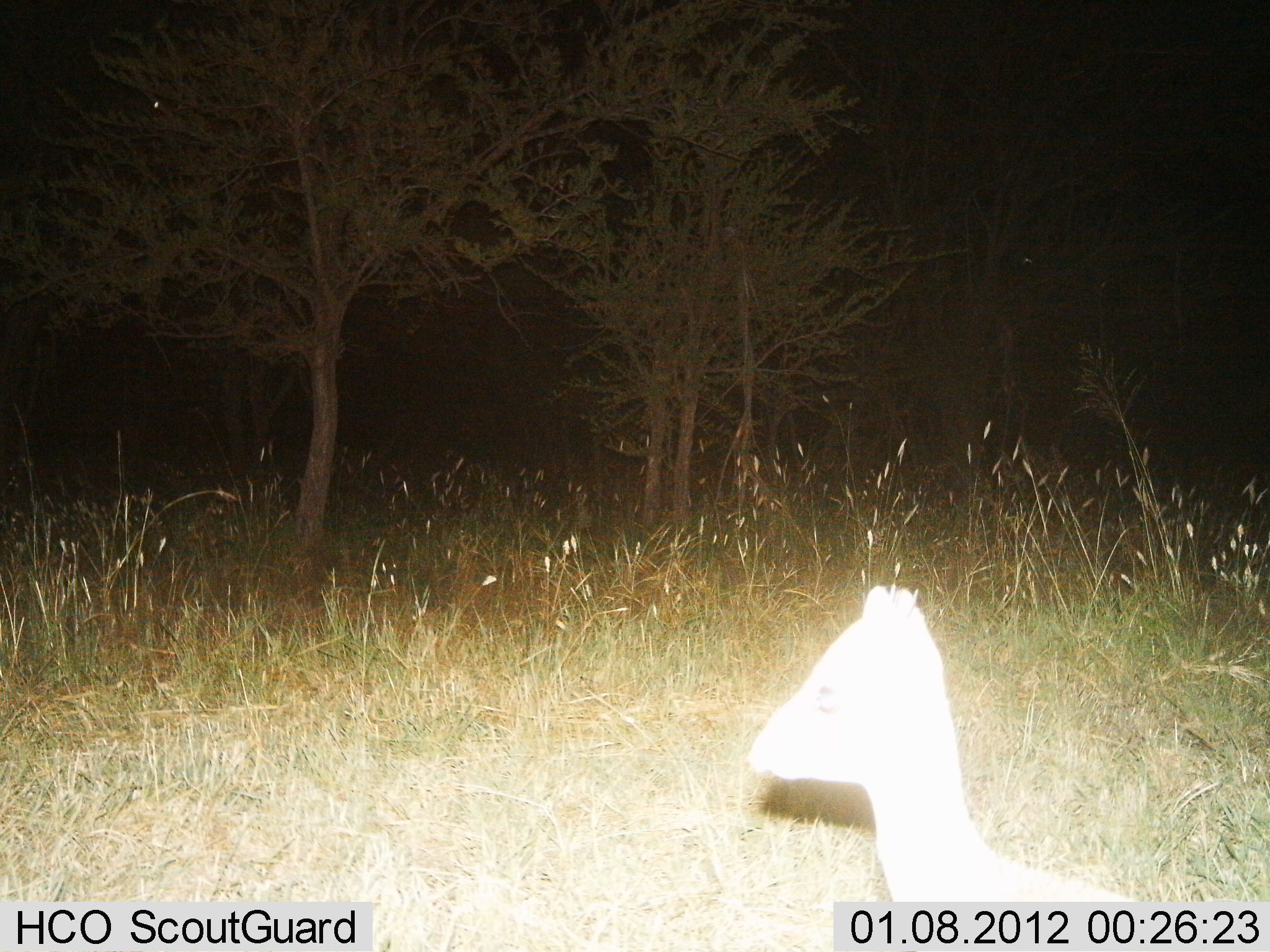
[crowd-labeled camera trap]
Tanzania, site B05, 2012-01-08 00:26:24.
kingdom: Animalia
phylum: Chordata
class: Mammalia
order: Artiodactyla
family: Bovidae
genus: Madoqua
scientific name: Madoqua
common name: dikdik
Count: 1.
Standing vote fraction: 83%.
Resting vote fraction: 8%.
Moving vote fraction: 8%.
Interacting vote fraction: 0%.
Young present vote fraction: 0%.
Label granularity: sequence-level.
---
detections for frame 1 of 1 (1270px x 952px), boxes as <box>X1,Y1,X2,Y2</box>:
animal: <box>743,582,1141,904</box>